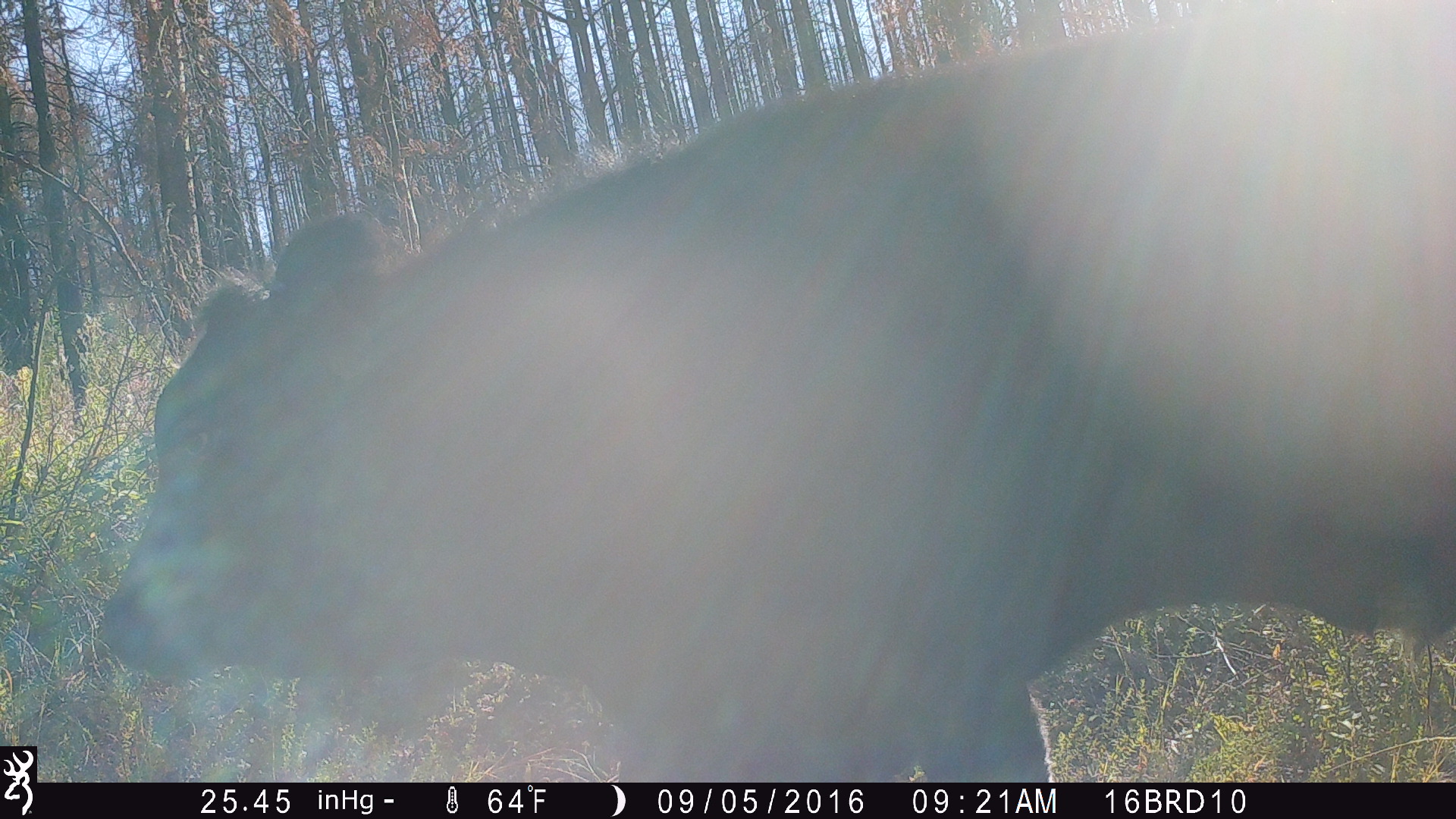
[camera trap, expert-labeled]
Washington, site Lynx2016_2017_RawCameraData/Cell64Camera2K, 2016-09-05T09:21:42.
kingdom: Animalia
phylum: Chordata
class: Mammalia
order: Artiodactyla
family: Bovidae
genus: Bos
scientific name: Bos taurus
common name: domestic cattle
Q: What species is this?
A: Domestic cattle (Bos taurus).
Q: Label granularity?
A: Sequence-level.